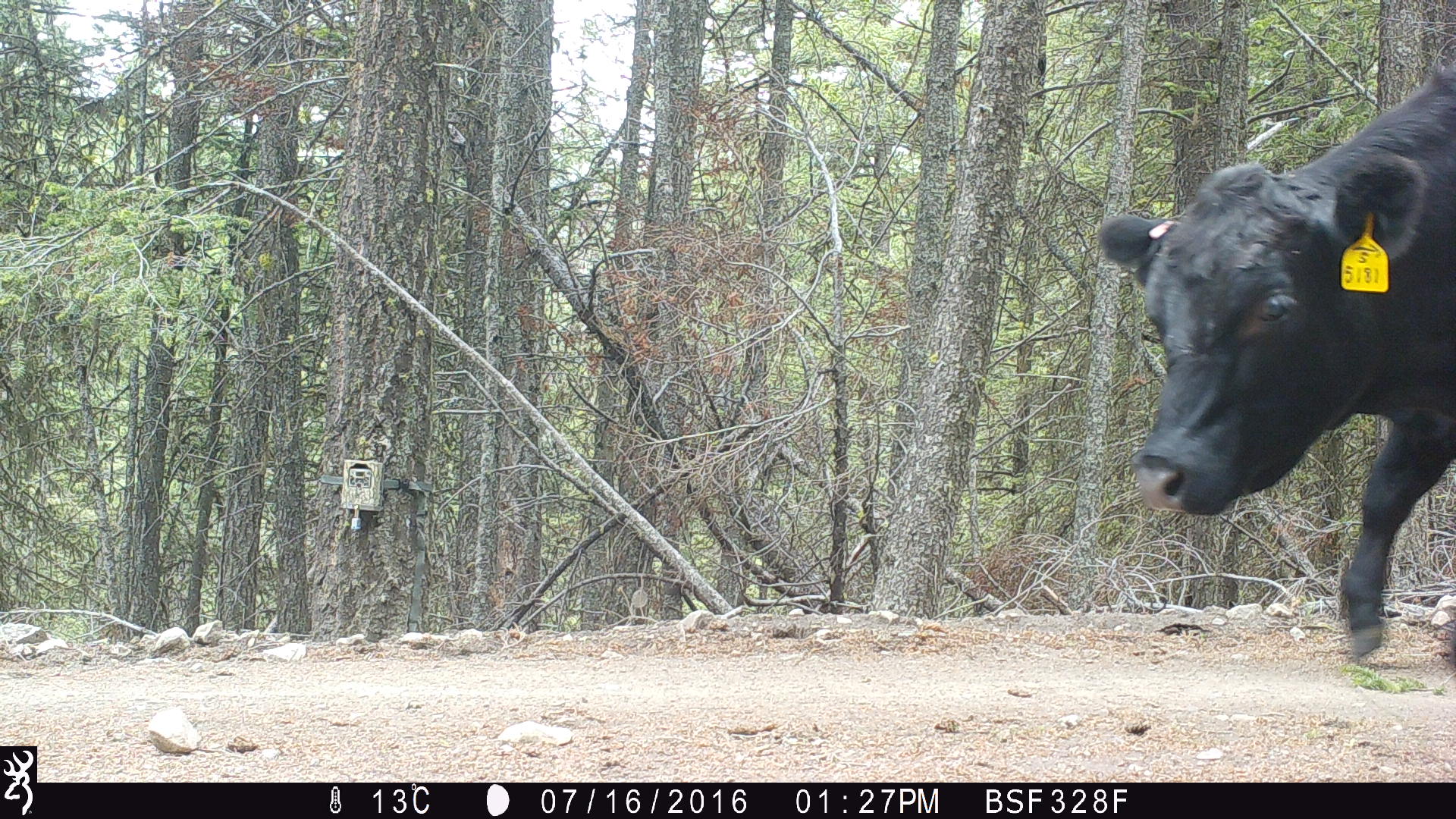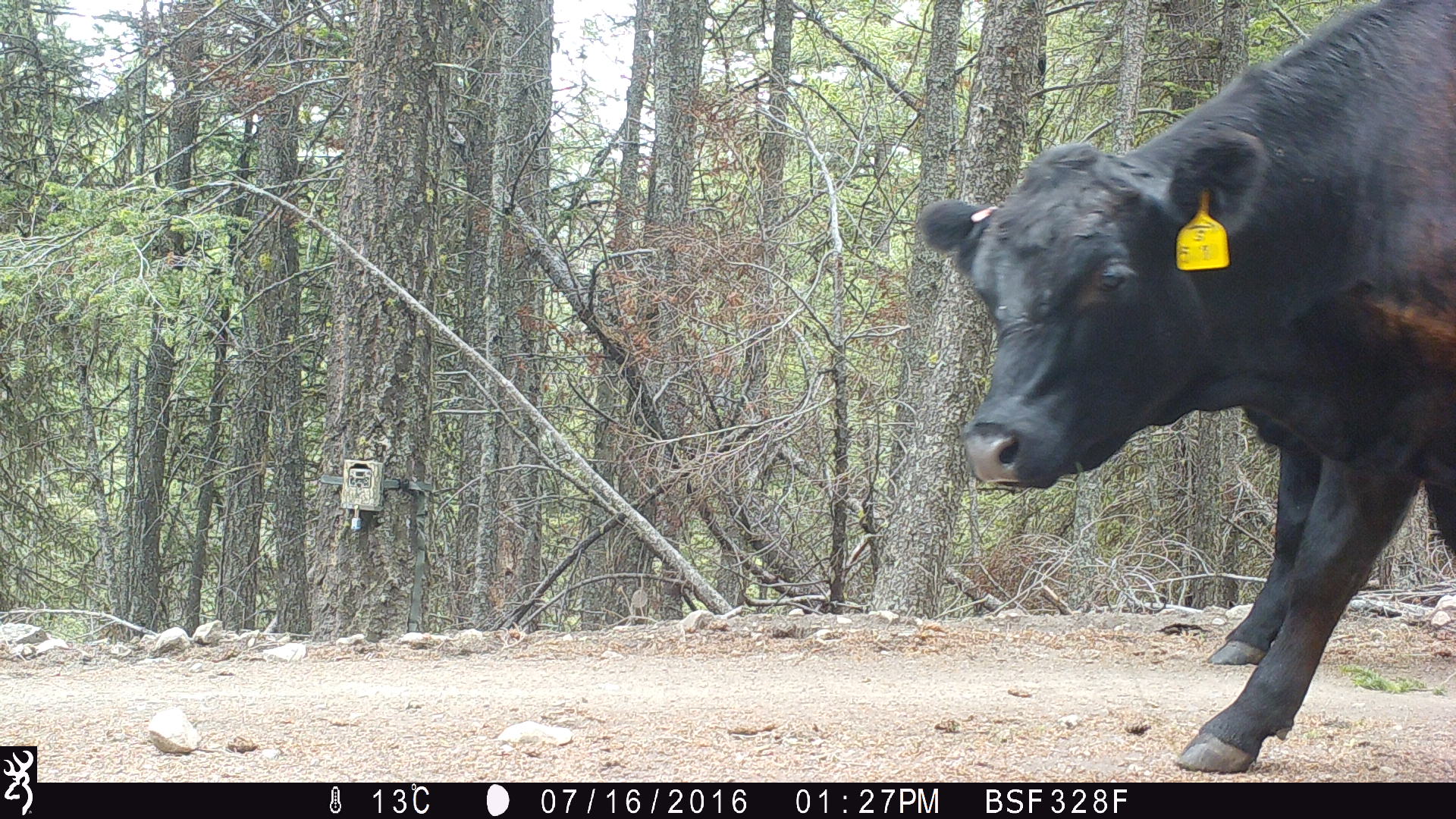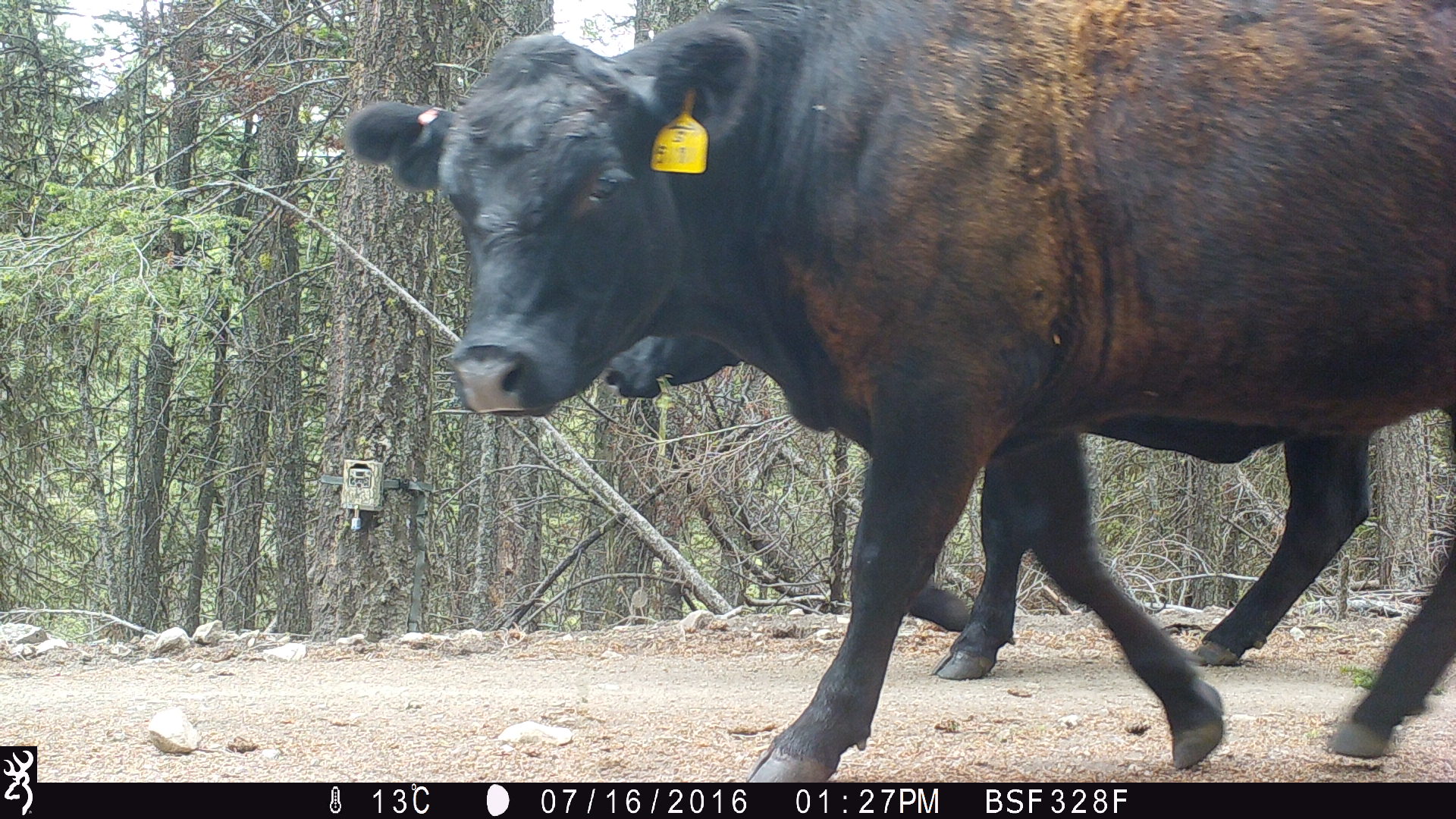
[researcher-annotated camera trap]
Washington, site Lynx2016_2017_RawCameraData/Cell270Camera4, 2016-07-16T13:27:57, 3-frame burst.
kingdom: Animalia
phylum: Chordata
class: Mammalia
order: Artiodactyla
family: Bovidae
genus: Bos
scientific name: Bos taurus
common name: domestic cattle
Domestic cattle (Bos taurus). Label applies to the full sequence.